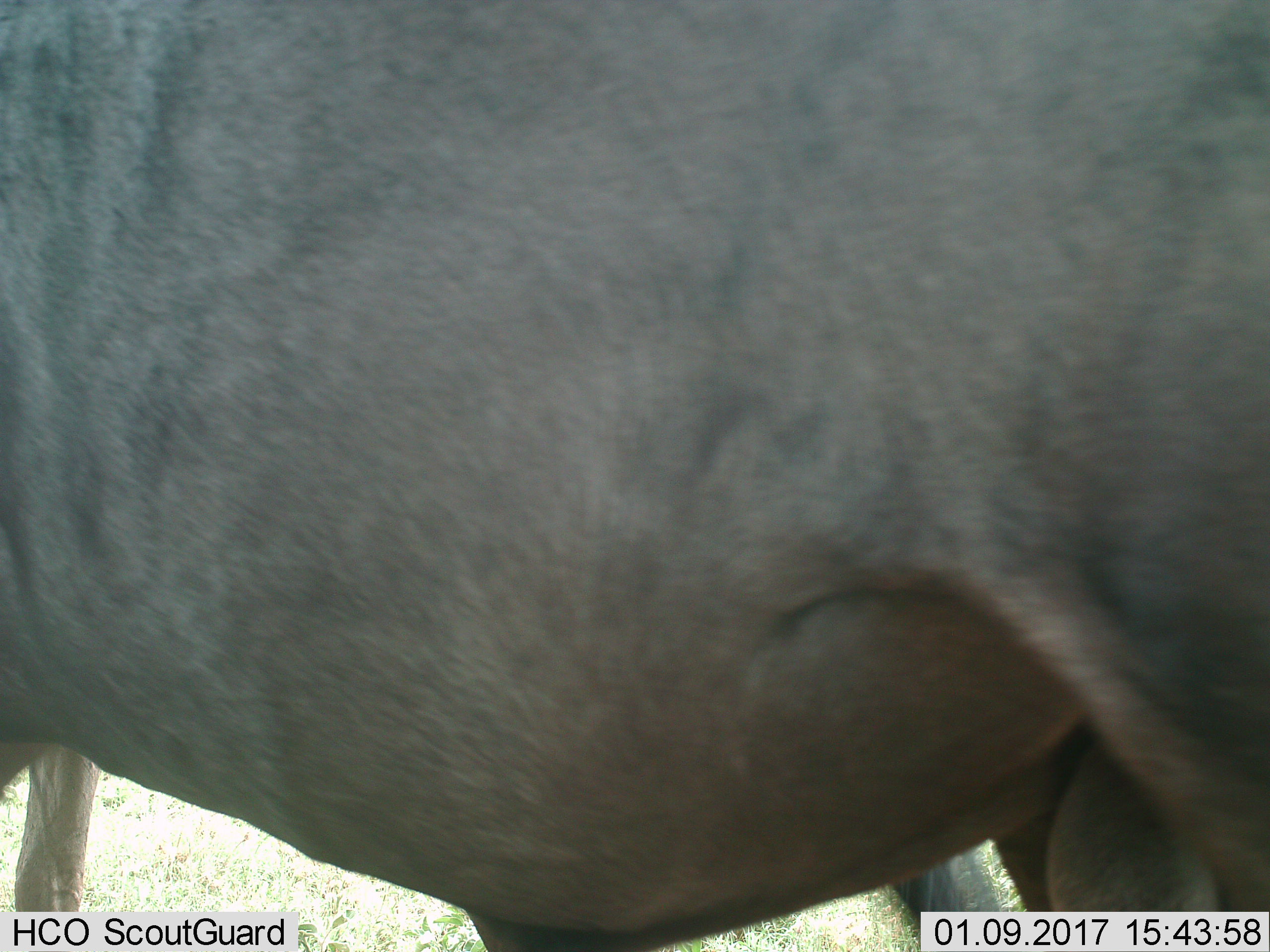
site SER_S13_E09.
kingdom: Animalia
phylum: Chordata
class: Mammalia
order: Artiodactyla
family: Bovidae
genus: Connochaetes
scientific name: Connochaetes taurinus taurinus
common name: blue wildebeest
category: wildebeestblue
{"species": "wildebeestblue (blue wildebeest) (Connochaetes taurinus taurinus)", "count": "2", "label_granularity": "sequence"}